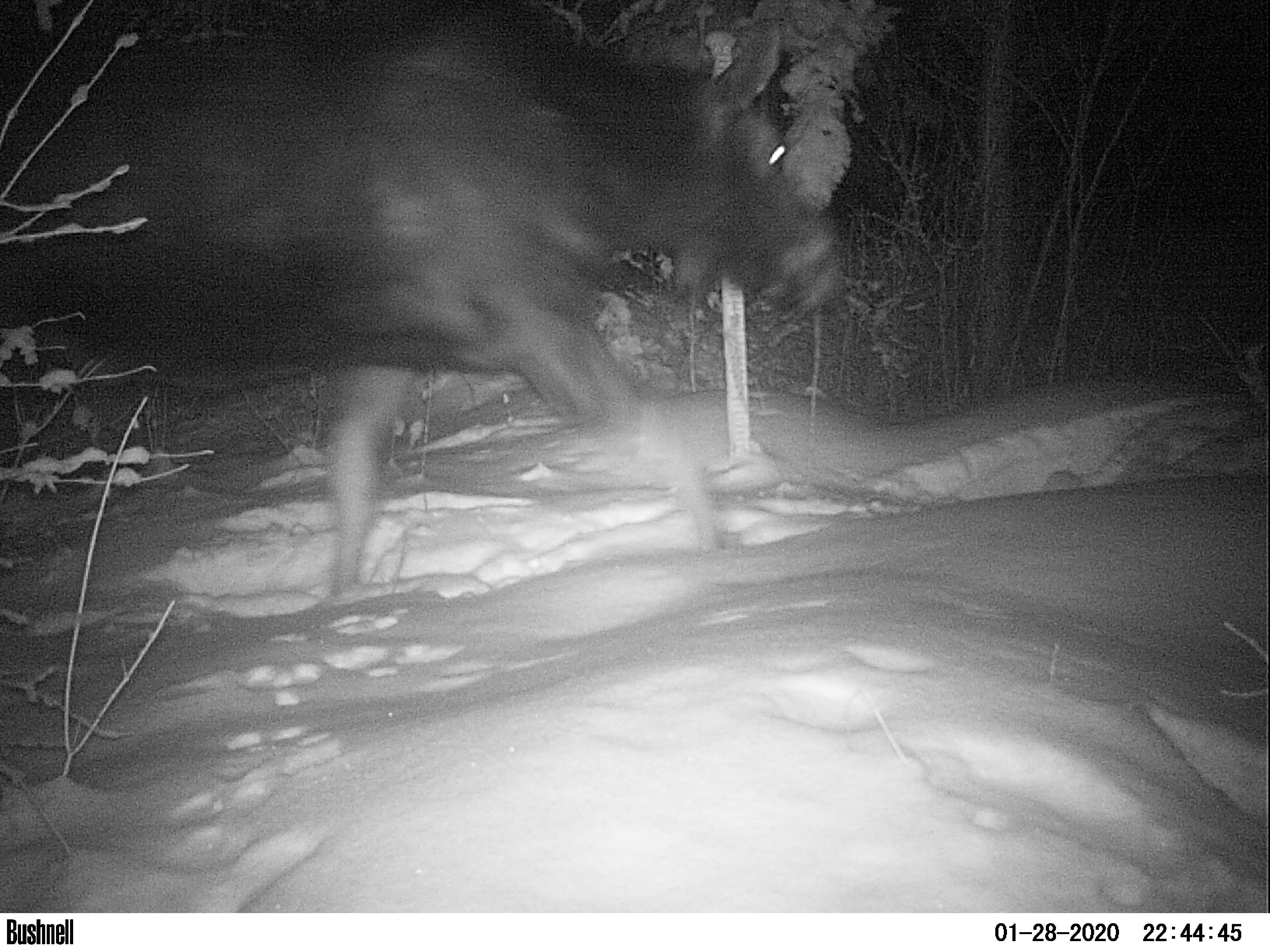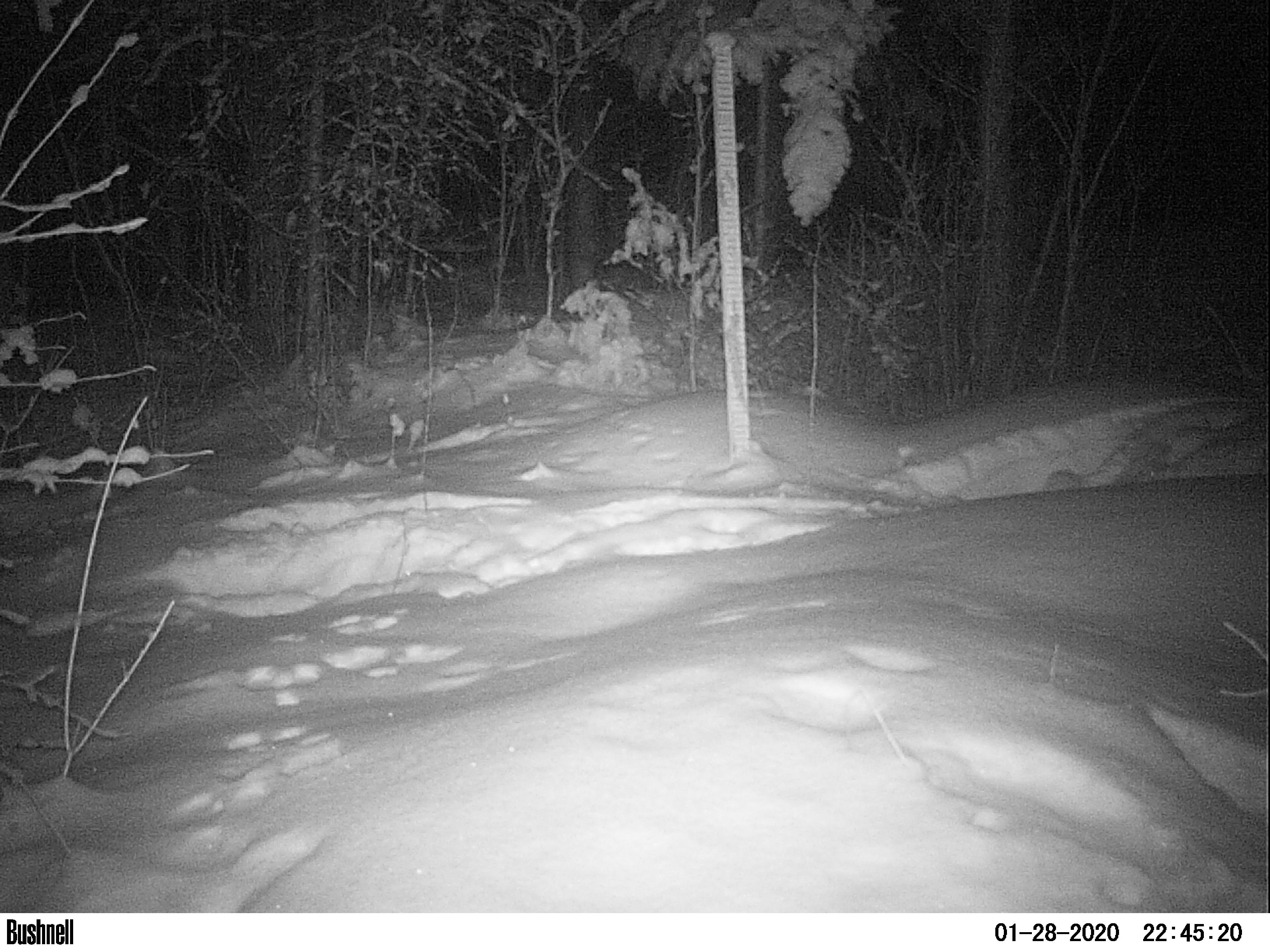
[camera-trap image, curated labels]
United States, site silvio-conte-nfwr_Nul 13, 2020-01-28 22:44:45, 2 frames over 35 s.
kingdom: Animalia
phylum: Chordata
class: Mammalia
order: Artiodactyla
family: Cervidae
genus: Alces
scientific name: Alces alces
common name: moose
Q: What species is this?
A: Moose (Alces alces).